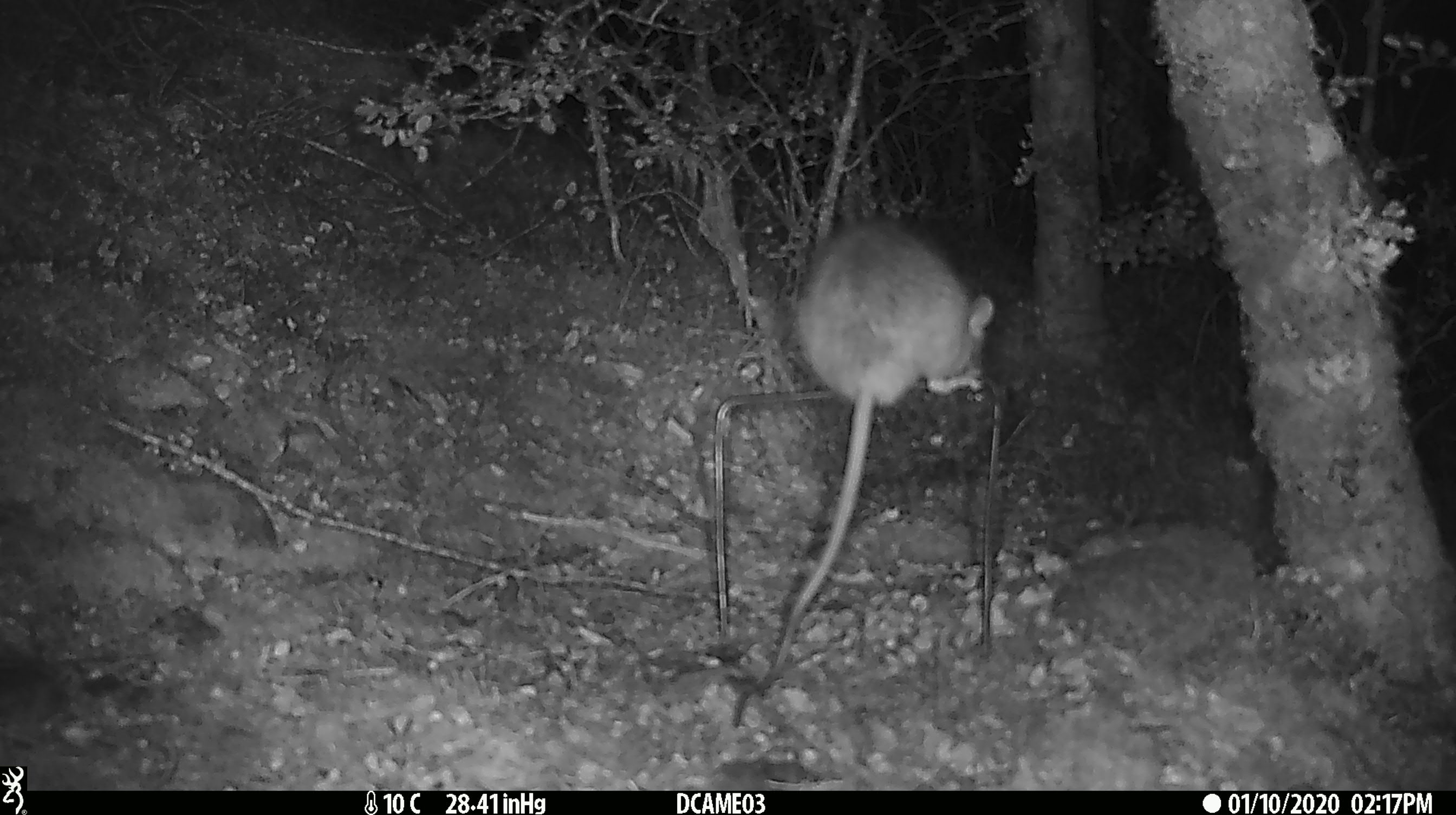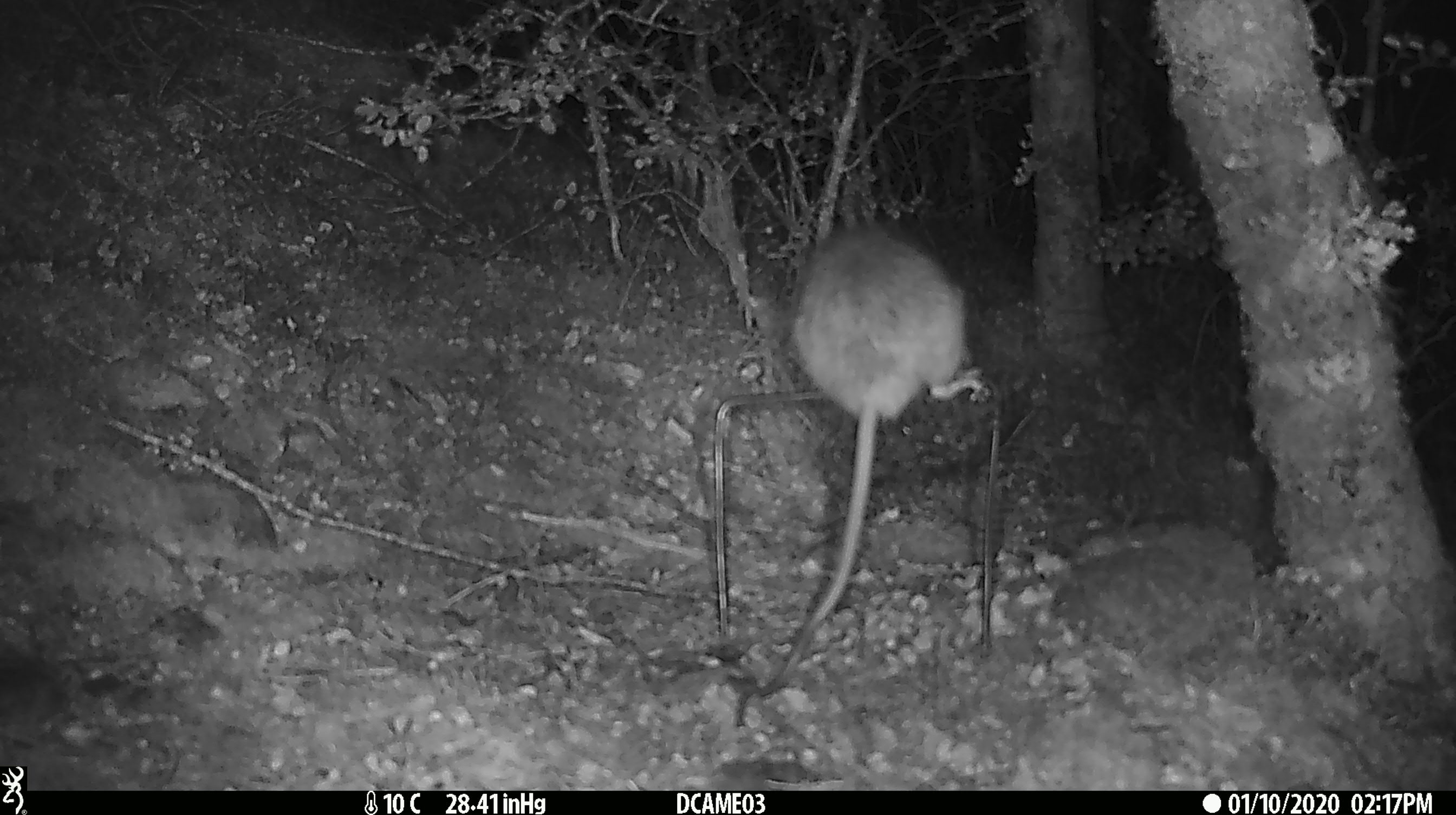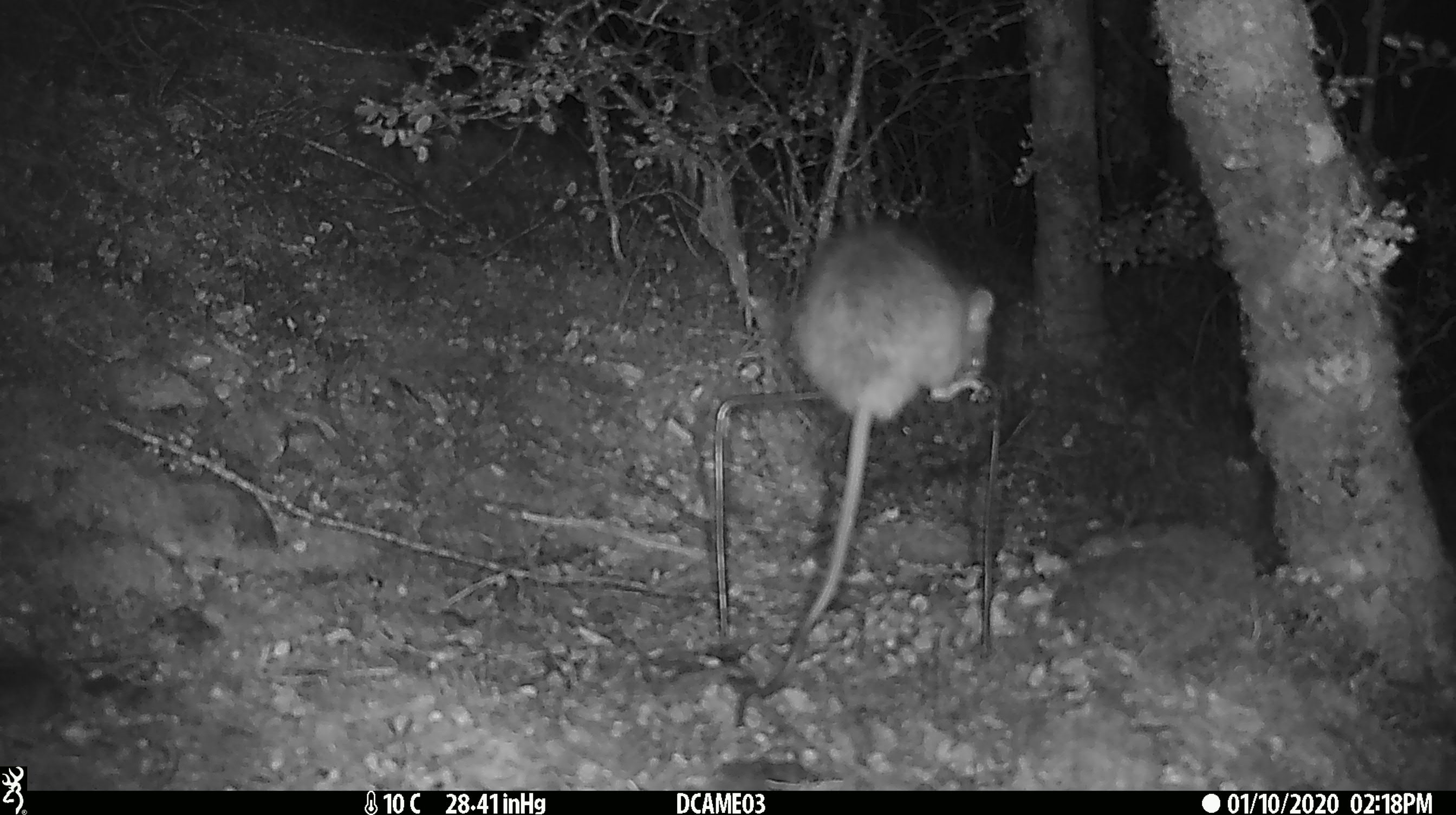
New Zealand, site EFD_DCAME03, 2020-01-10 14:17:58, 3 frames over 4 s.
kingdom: Animalia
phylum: Chordata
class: Mammalia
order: Rodentia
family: Muridae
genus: Rattus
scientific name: Rattus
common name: rat